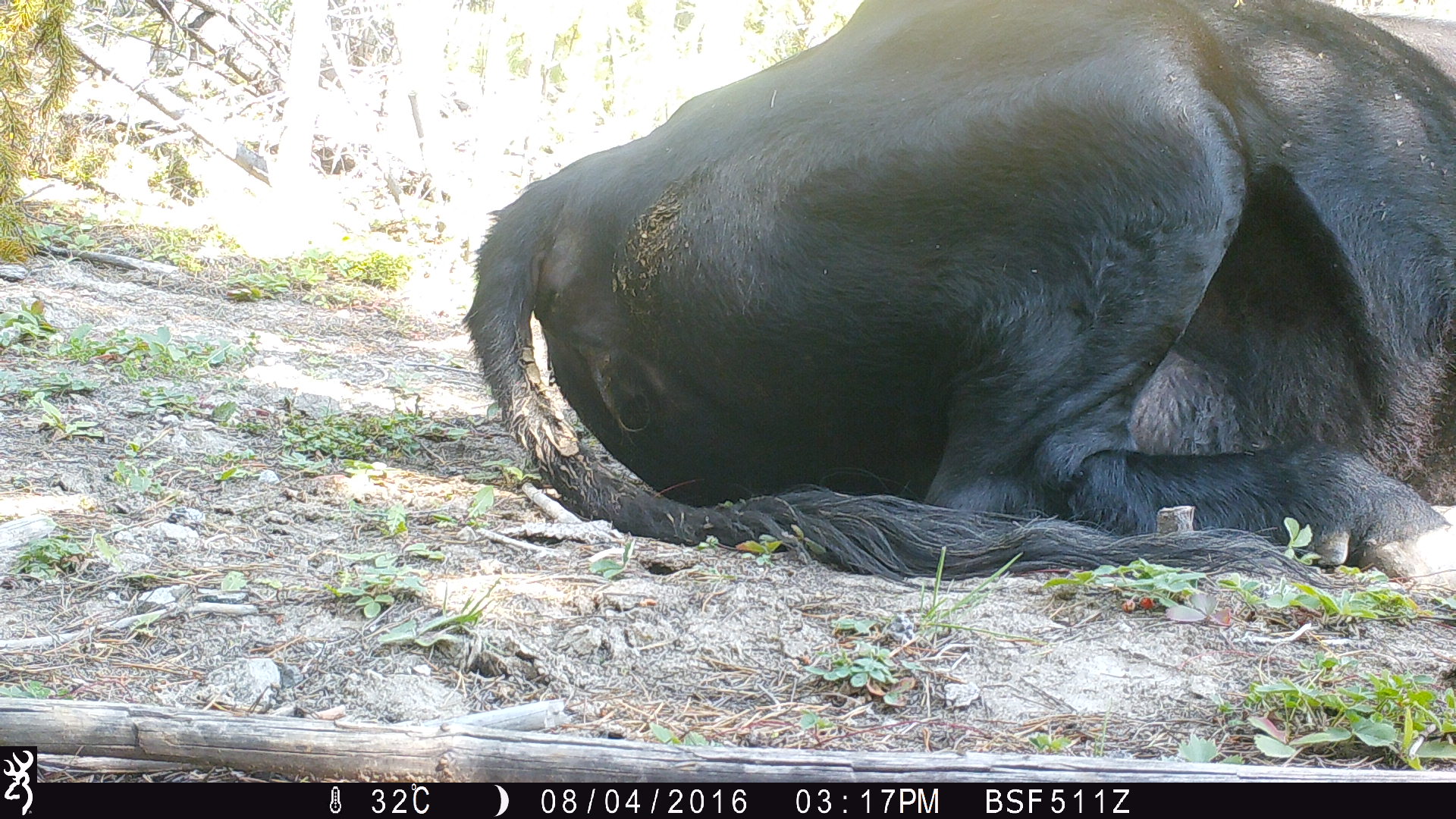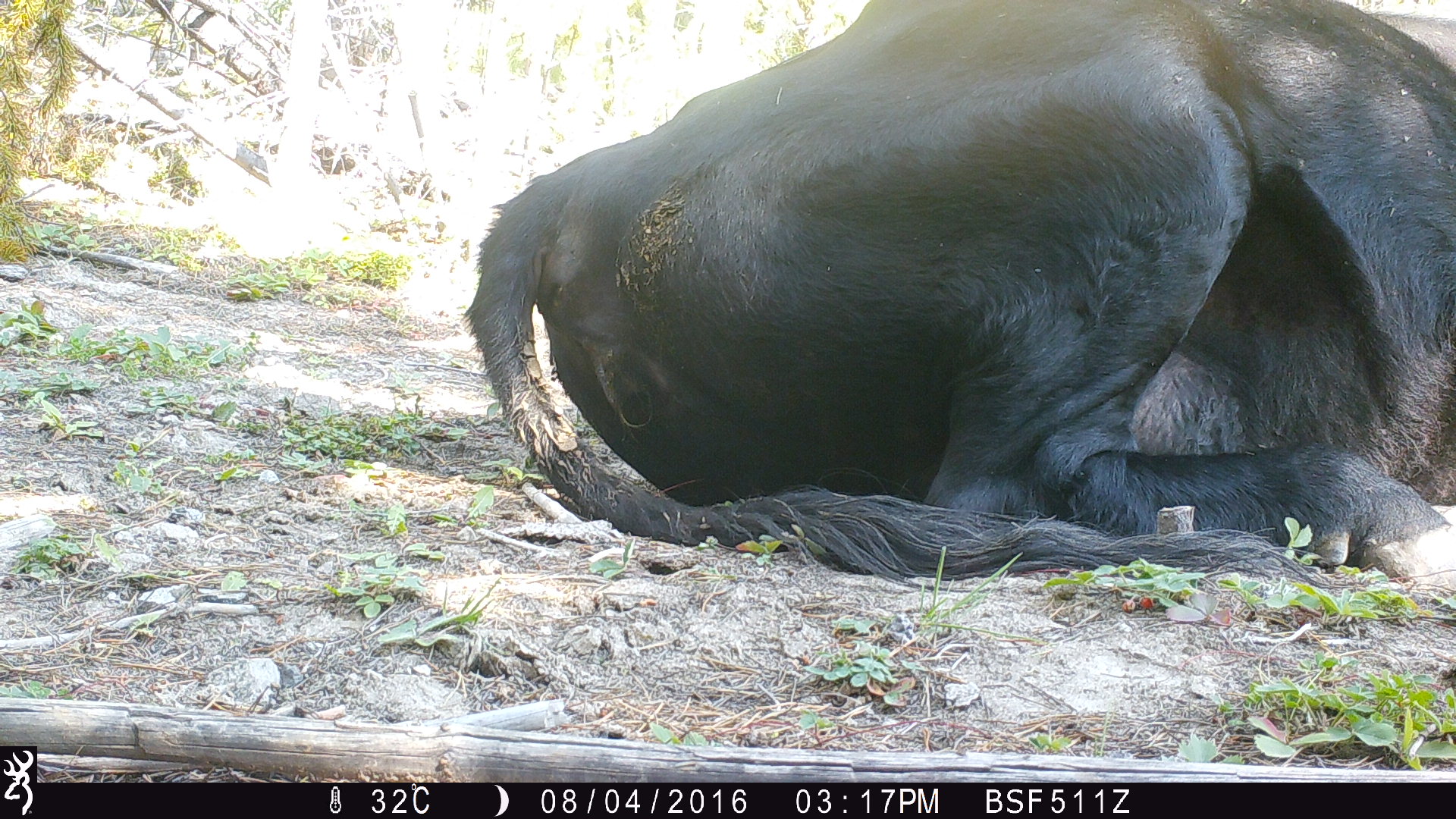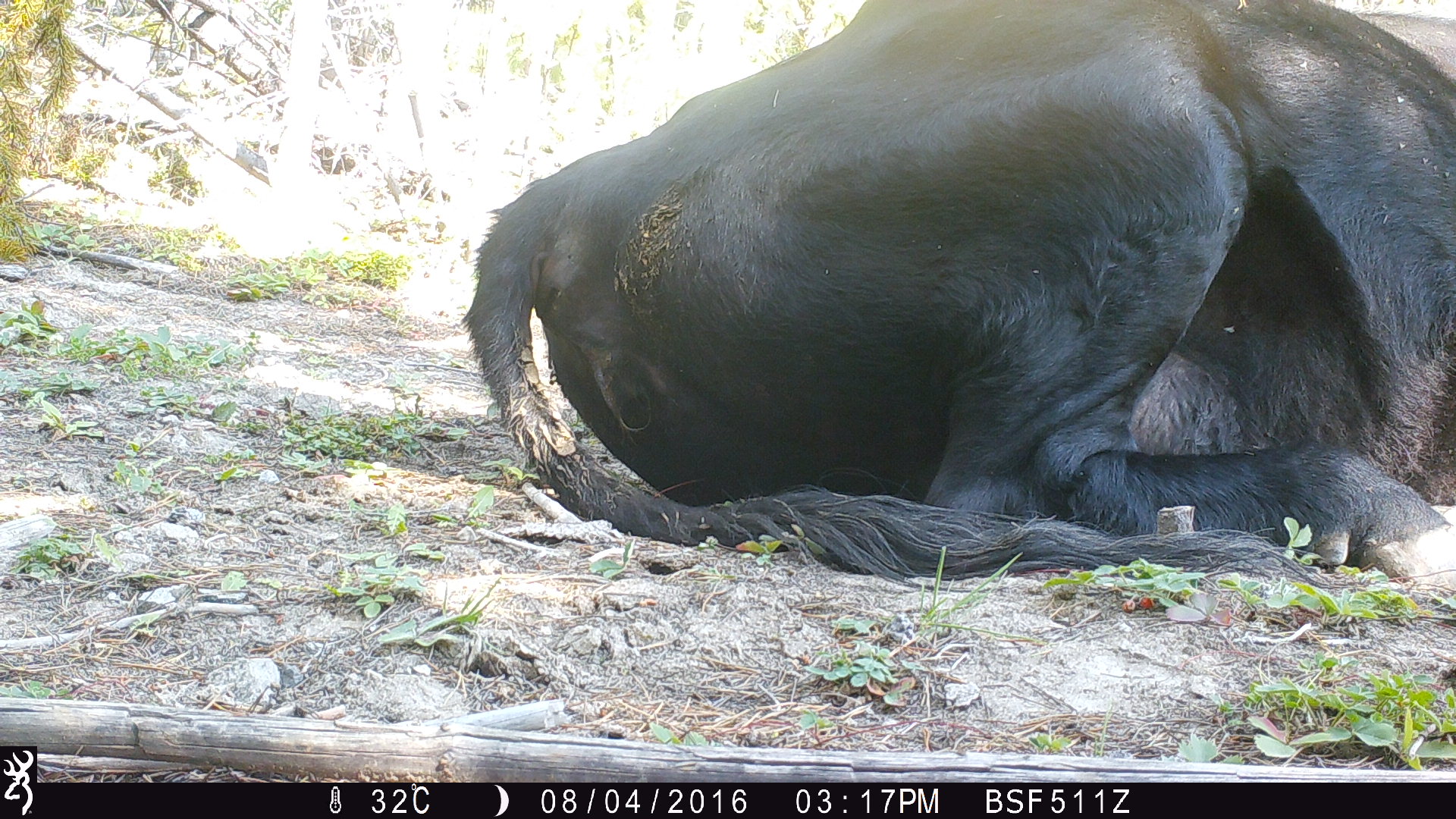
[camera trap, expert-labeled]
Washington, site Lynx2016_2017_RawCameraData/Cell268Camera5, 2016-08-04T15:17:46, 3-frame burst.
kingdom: Animalia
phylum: Chordata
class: Mammalia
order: Artiodactyla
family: Bovidae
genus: Bos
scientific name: Bos taurus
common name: domestic cattle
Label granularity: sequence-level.